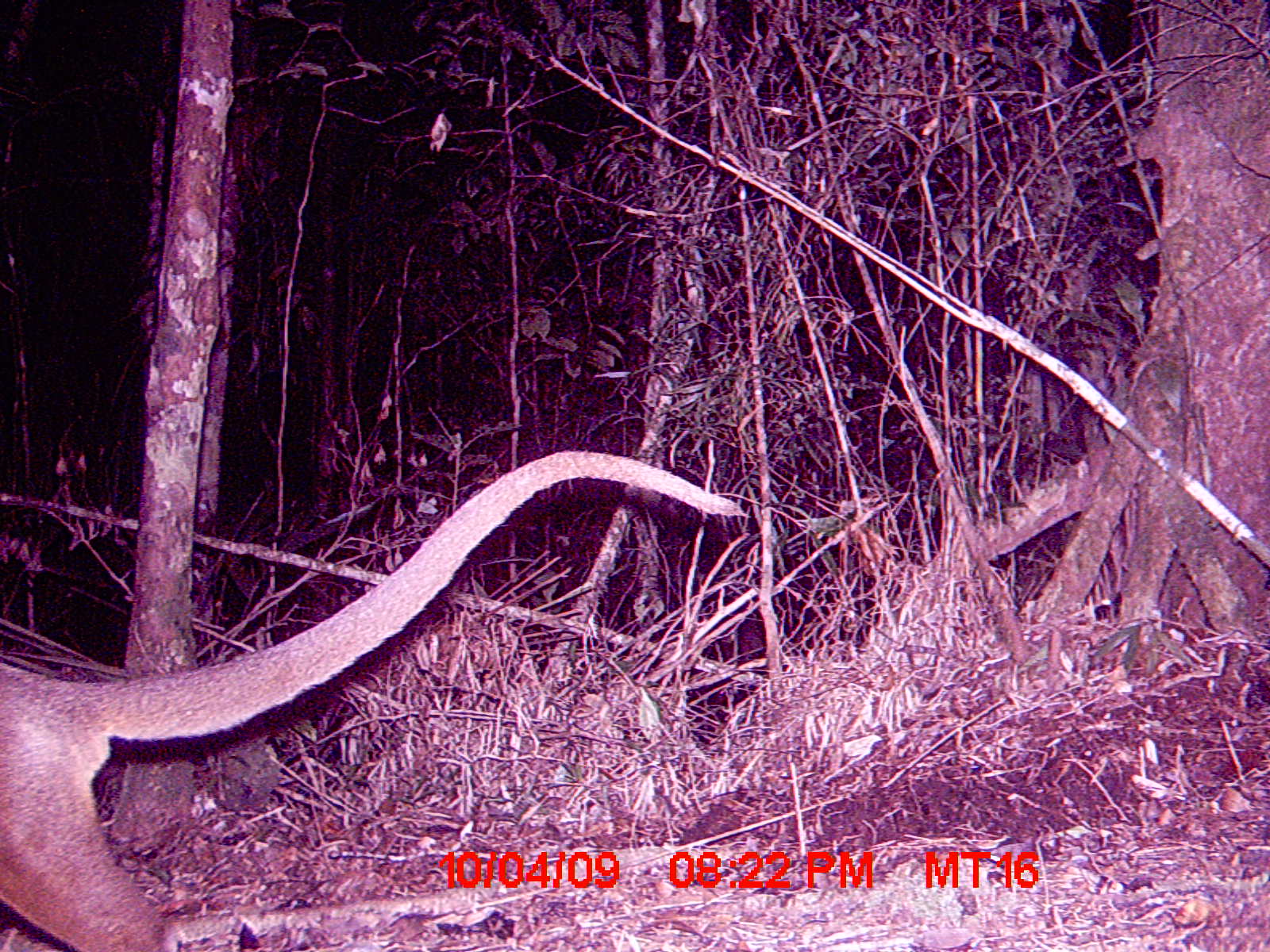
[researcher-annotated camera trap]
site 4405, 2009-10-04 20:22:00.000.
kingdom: Animalia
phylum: Chordata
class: Mammalia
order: Carnivora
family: Eupleridae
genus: Cryptoprocta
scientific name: Cryptoprocta ferox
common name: fossa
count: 1